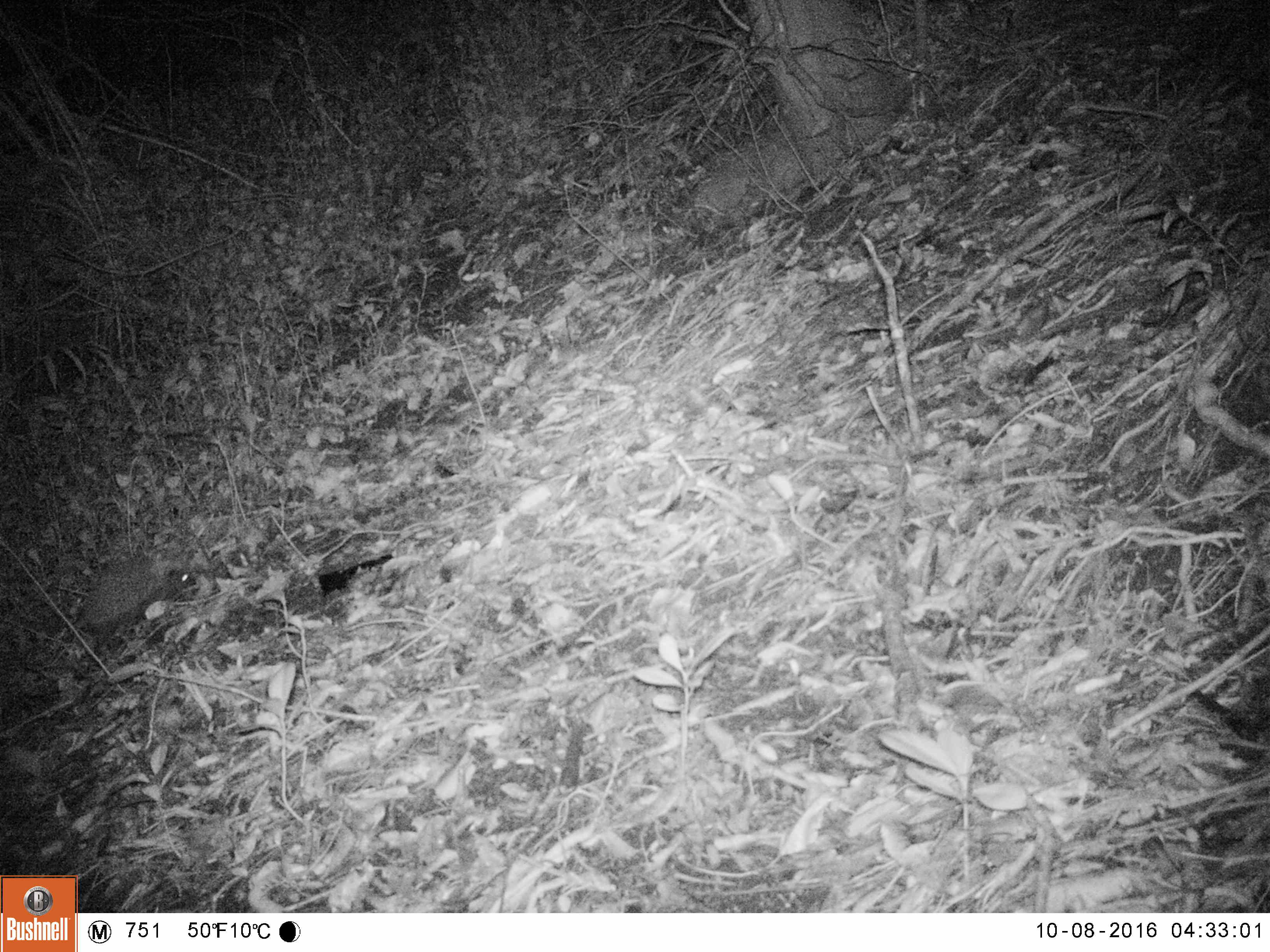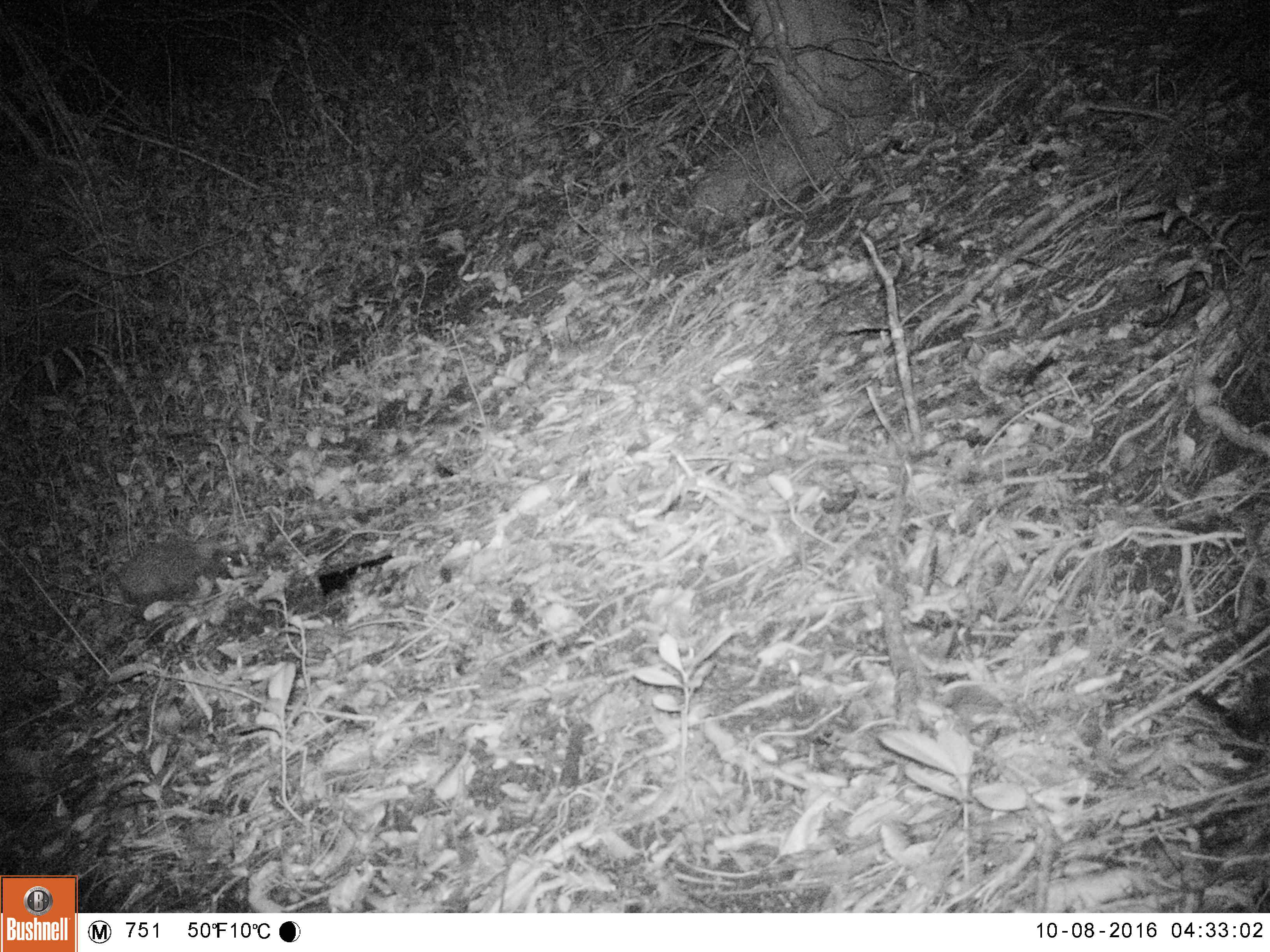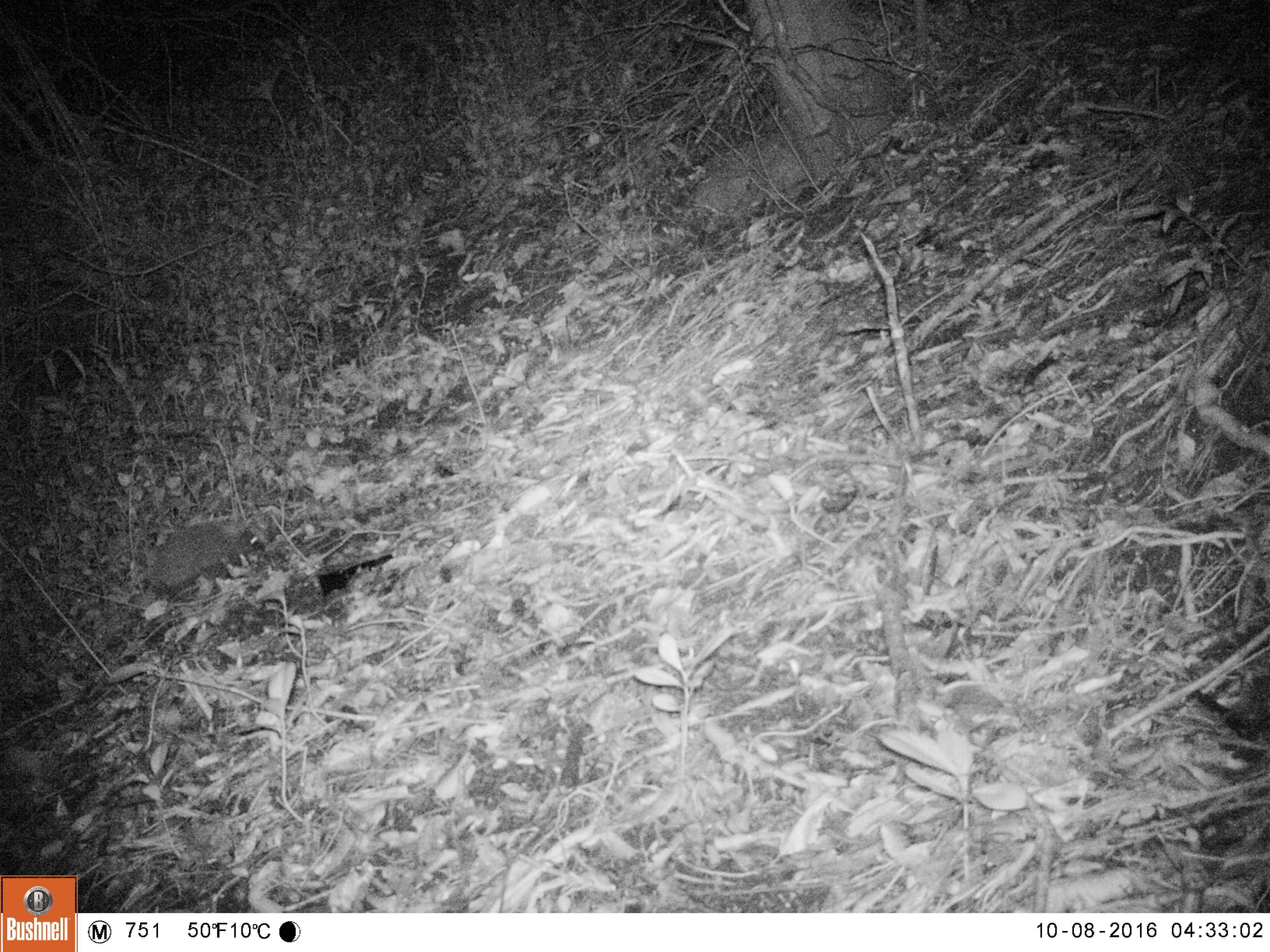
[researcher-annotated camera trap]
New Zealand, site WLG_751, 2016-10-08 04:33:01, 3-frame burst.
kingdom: Animalia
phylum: Chordata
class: Mammalia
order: Eulipotyphla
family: Erinaceidae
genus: Erinaceus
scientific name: Erinaceus europaeus europaeus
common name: european hedgehog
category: hedgehog